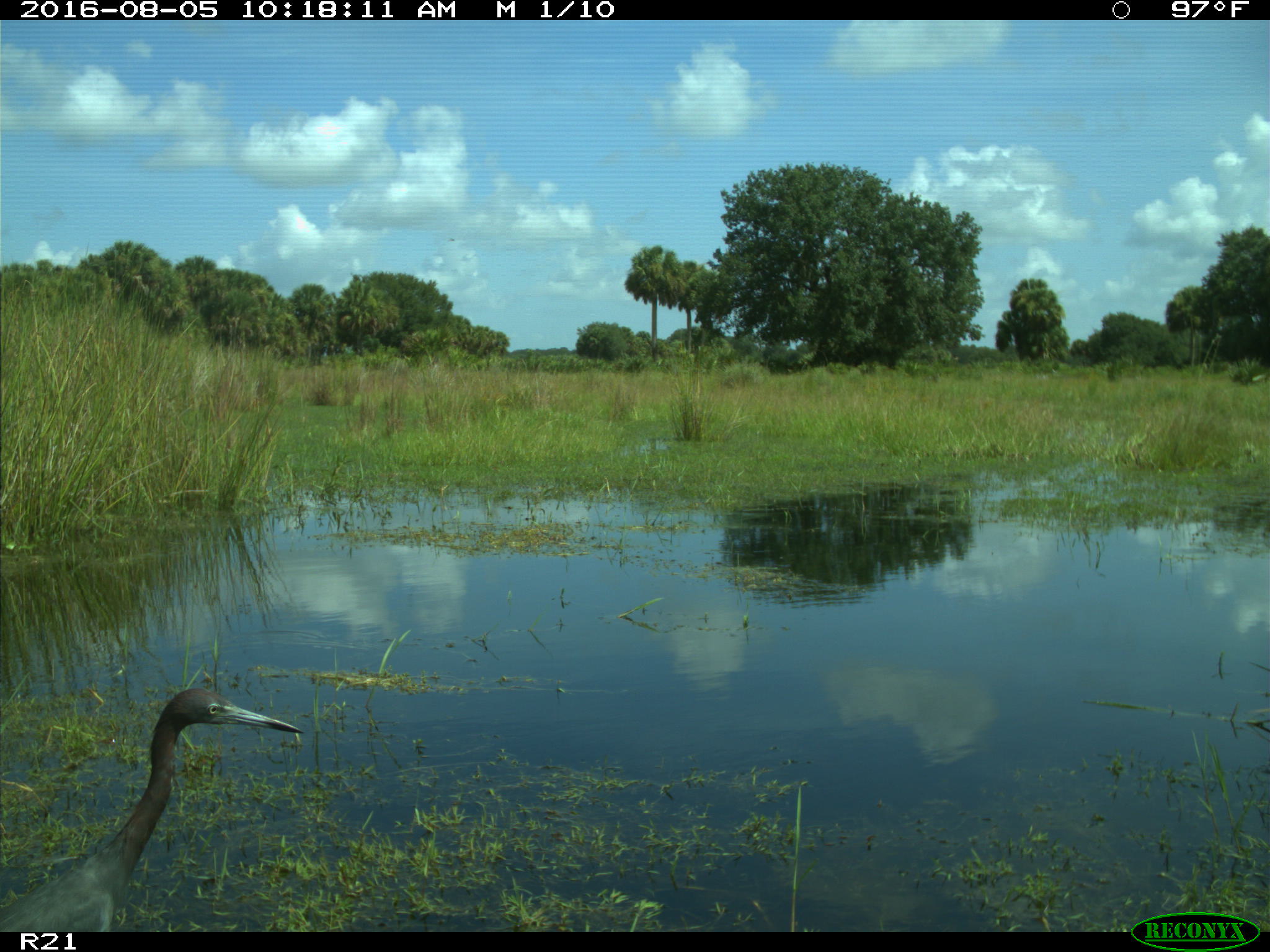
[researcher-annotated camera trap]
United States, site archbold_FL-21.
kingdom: Animalia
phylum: Chordata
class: Aves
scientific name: Aves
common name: birds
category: unidentified bird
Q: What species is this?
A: Unidentified bird (birds) (Aves).